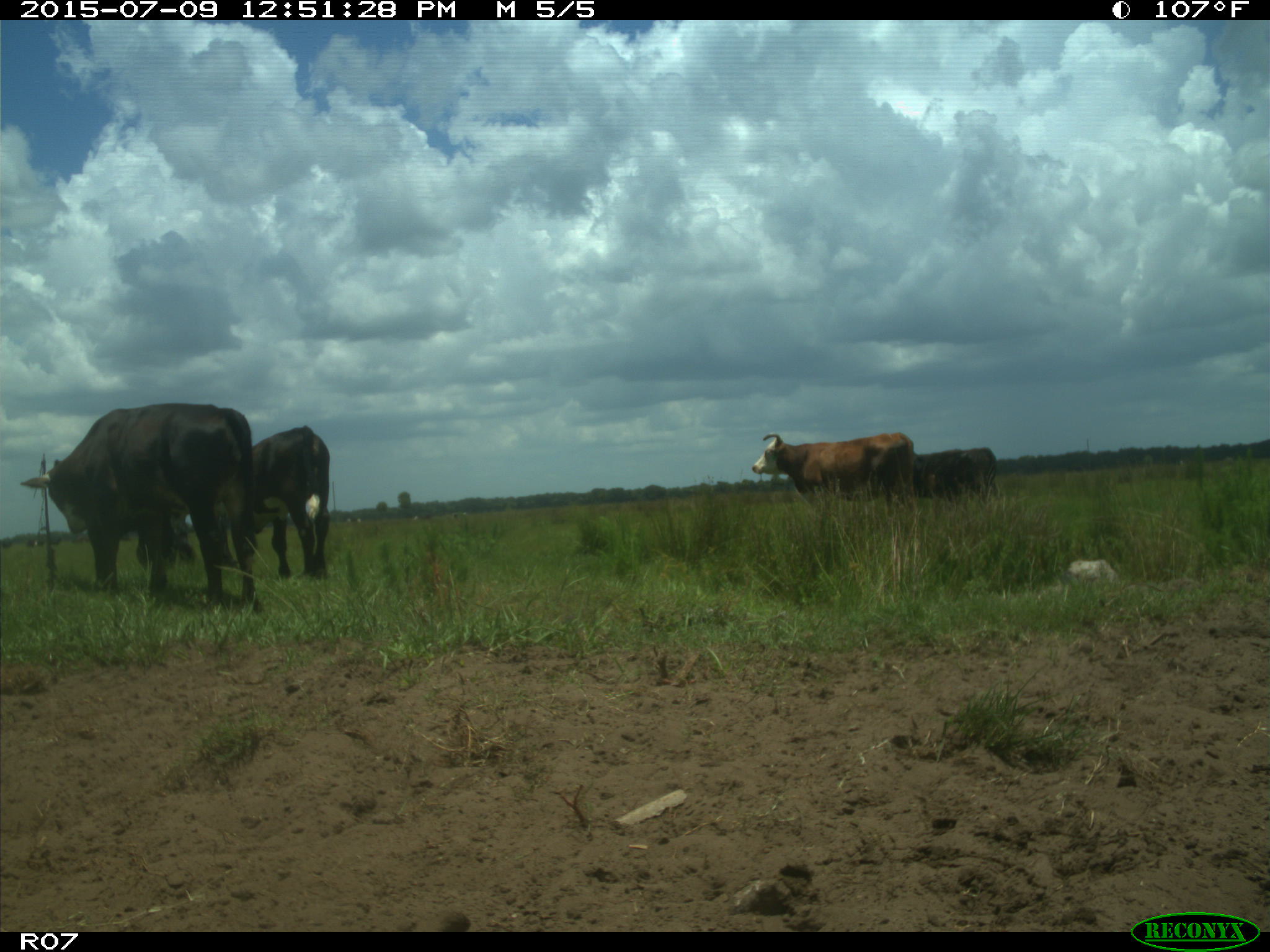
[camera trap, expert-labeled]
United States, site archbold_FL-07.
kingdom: Animalia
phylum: Chordata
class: Mammalia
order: Artiodactyla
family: Bovidae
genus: Bos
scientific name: Bos taurus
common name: domestic cow